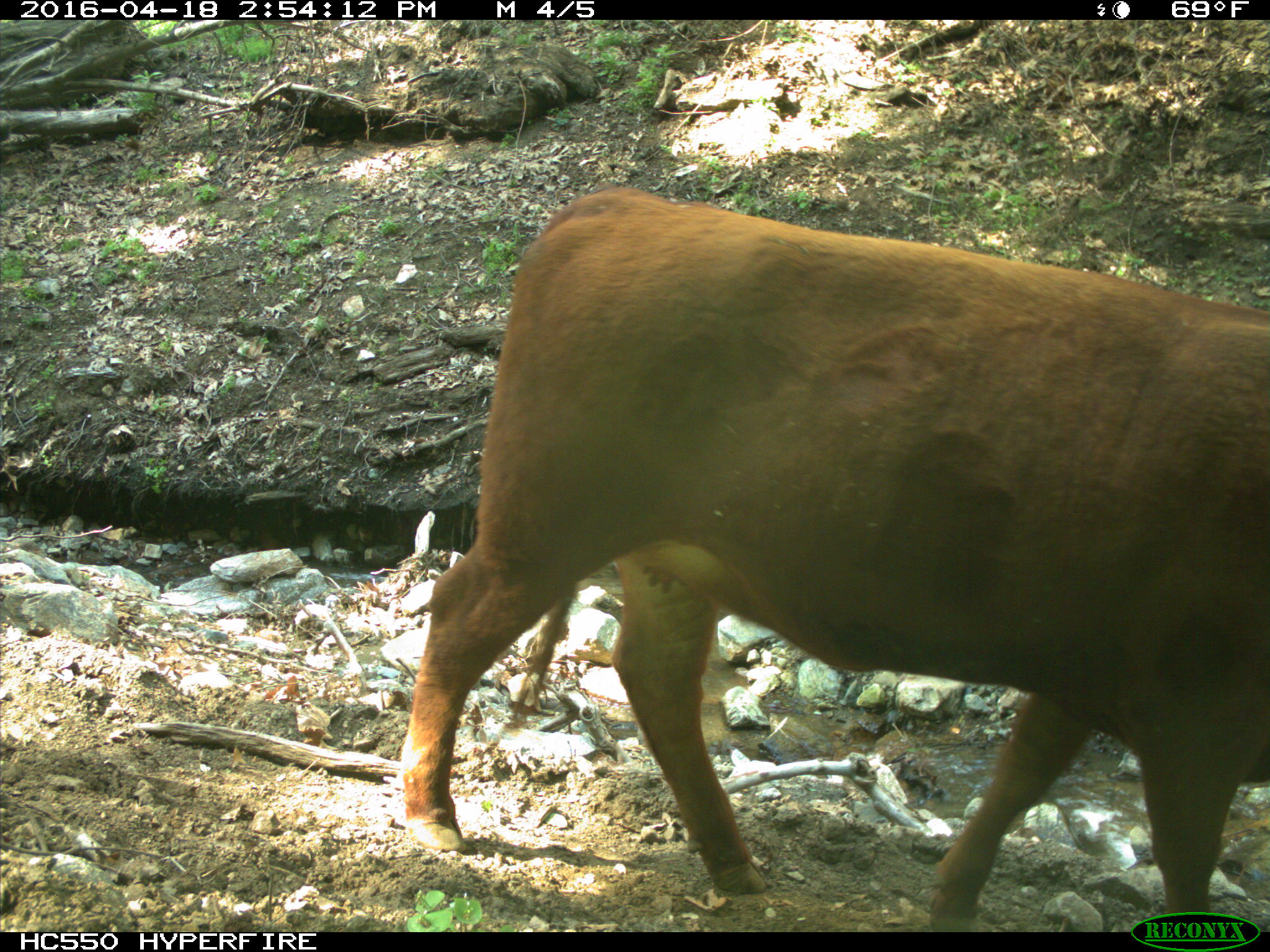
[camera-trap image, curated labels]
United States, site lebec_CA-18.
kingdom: Animalia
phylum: Chordata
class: Mammalia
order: Artiodactyla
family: Bovidae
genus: Bos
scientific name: Bos taurus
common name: domestic cow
Bos taurus (domestic cow).